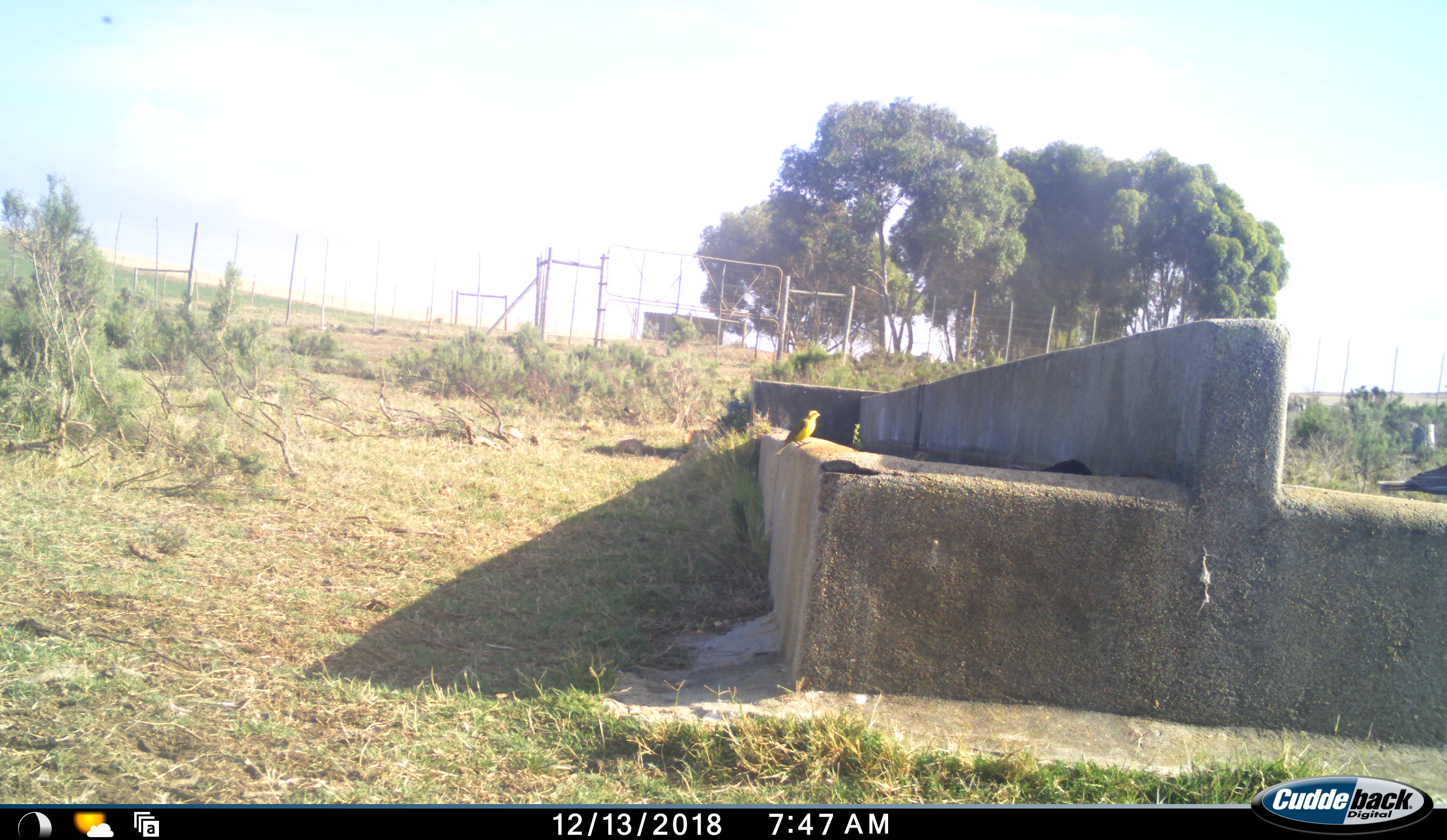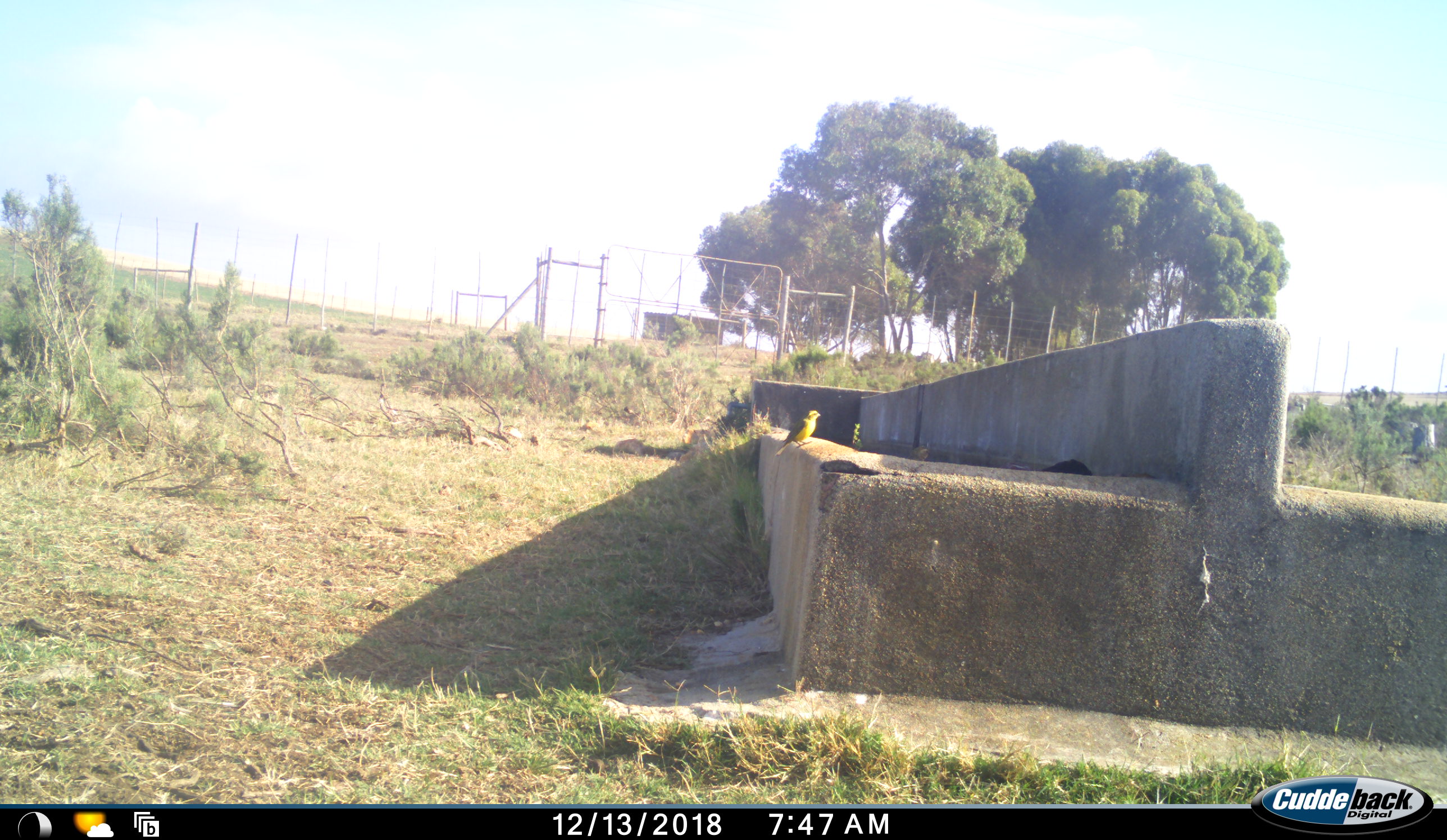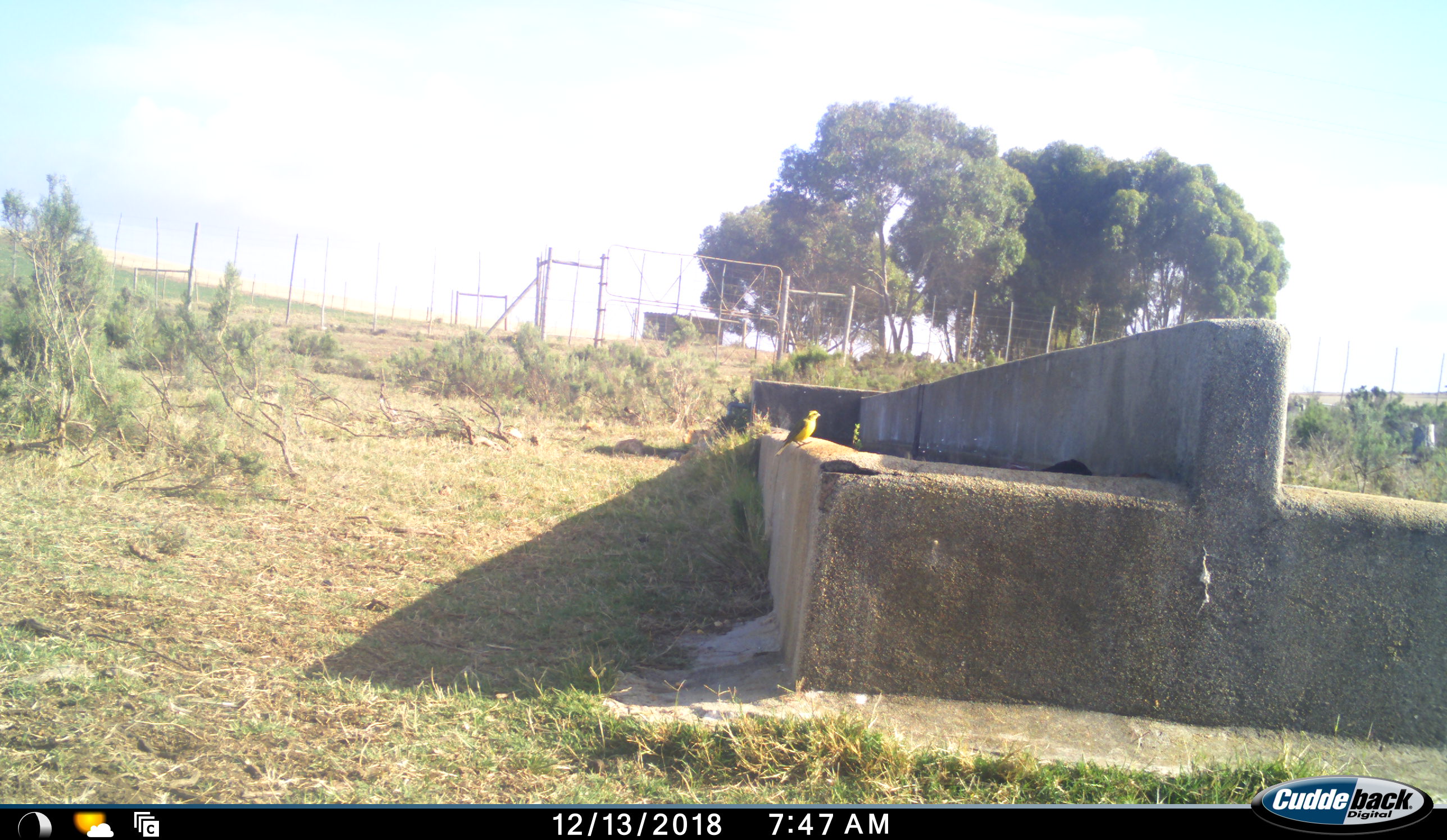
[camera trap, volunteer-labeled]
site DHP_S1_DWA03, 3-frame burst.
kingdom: Animalia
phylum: Chordata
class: Aves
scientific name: Aves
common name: bird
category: birdother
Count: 1.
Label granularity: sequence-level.